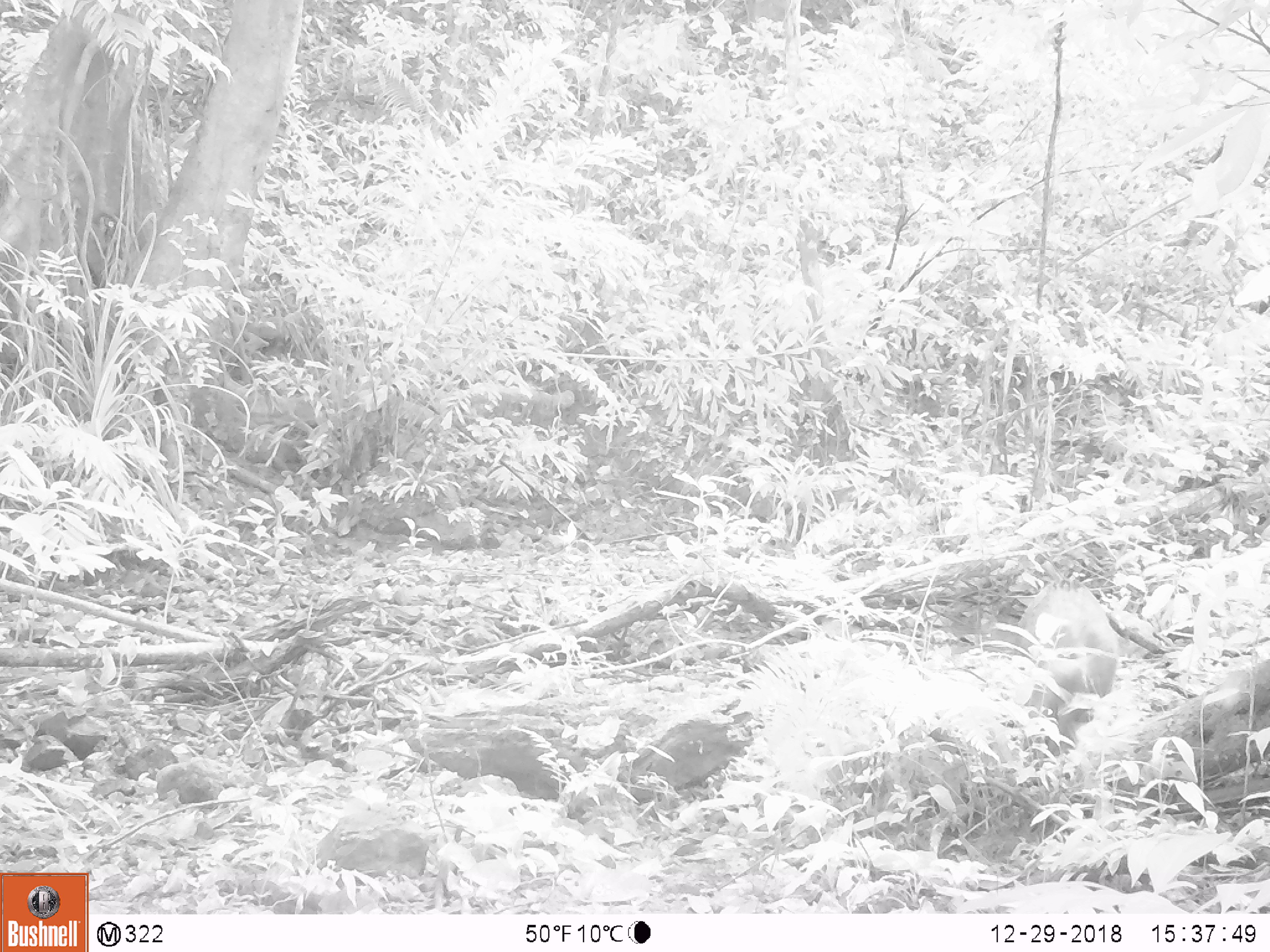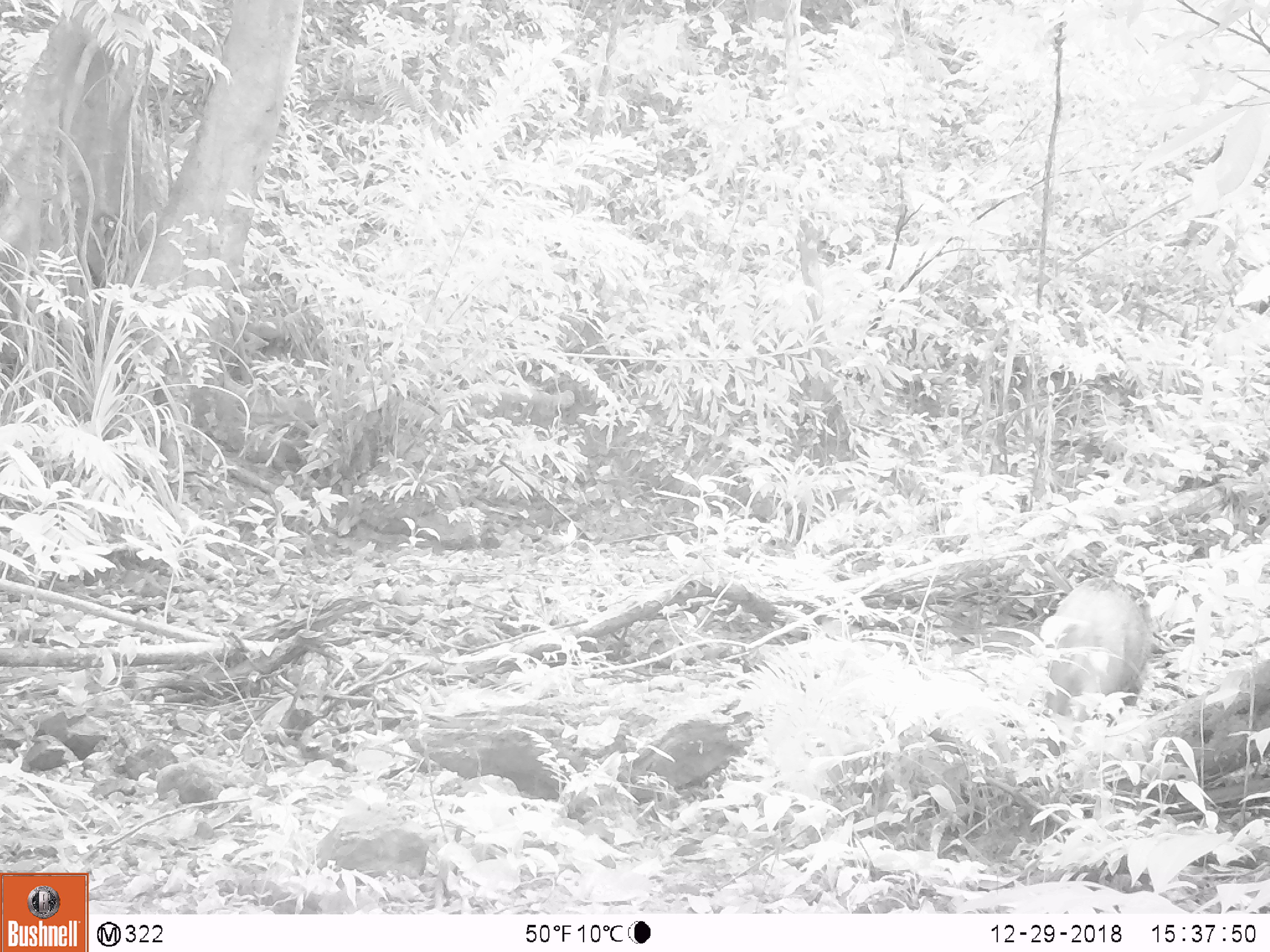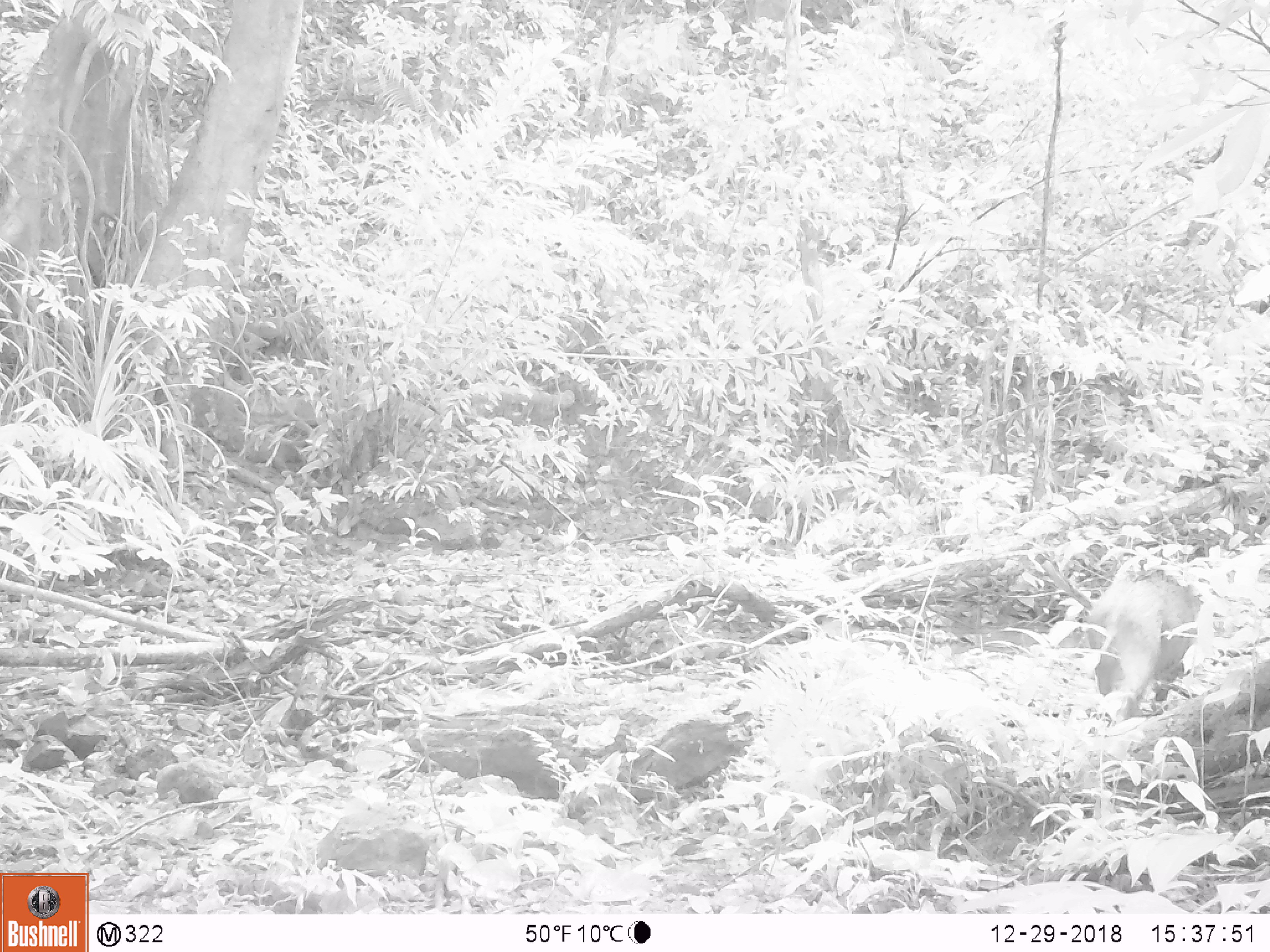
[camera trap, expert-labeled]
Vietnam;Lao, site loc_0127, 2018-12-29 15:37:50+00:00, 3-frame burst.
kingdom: Animalia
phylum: Chordata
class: Mammalia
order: Artiodactyla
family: Suidae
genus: Sus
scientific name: Sus scrofa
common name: eurasian wild pig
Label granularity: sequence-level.